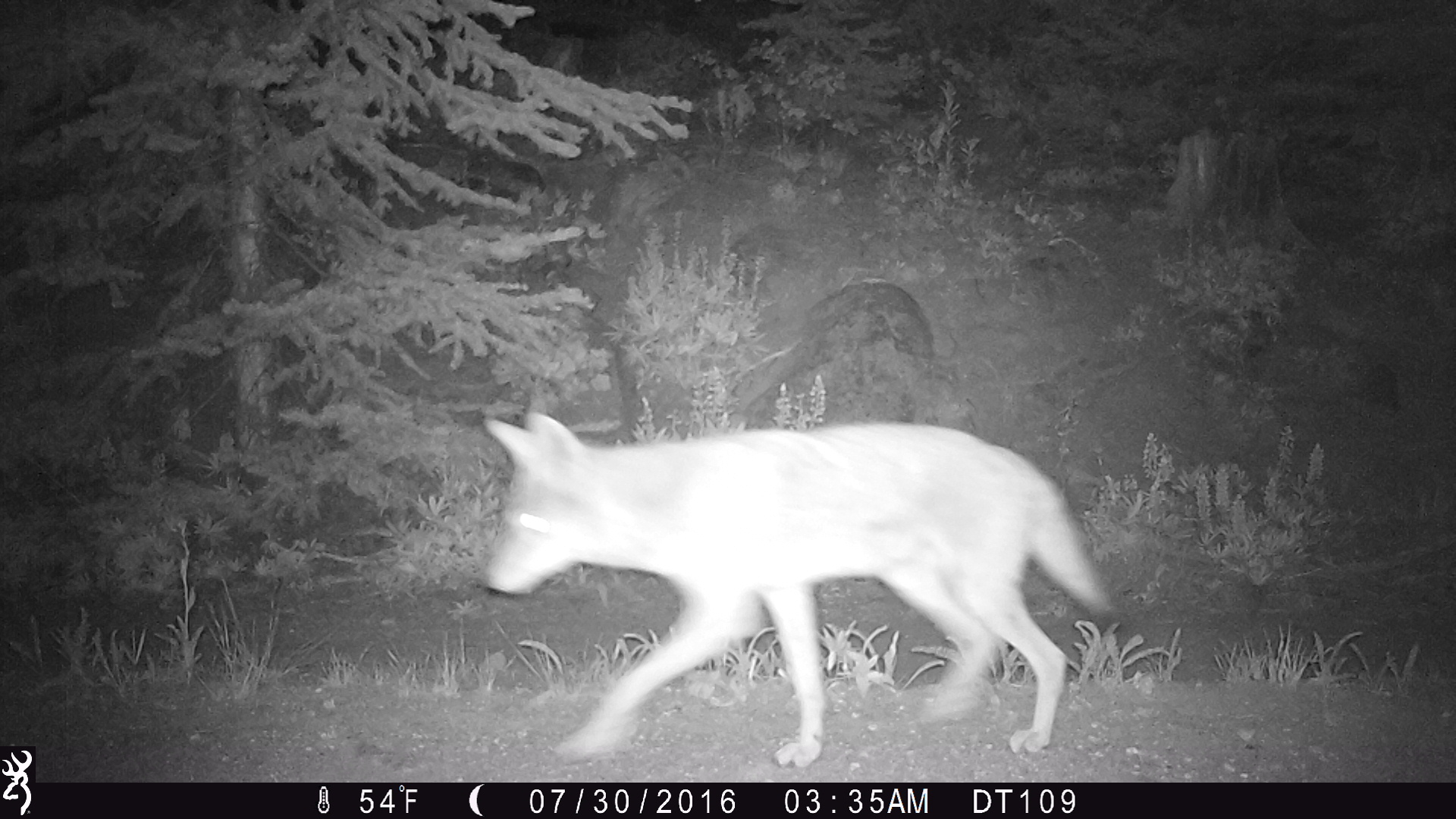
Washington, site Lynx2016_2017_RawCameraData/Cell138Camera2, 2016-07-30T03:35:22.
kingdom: Animalia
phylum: Chordata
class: Mammalia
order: Carnivora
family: Canidae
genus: Canis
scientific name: Canis latrans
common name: coyote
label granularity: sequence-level